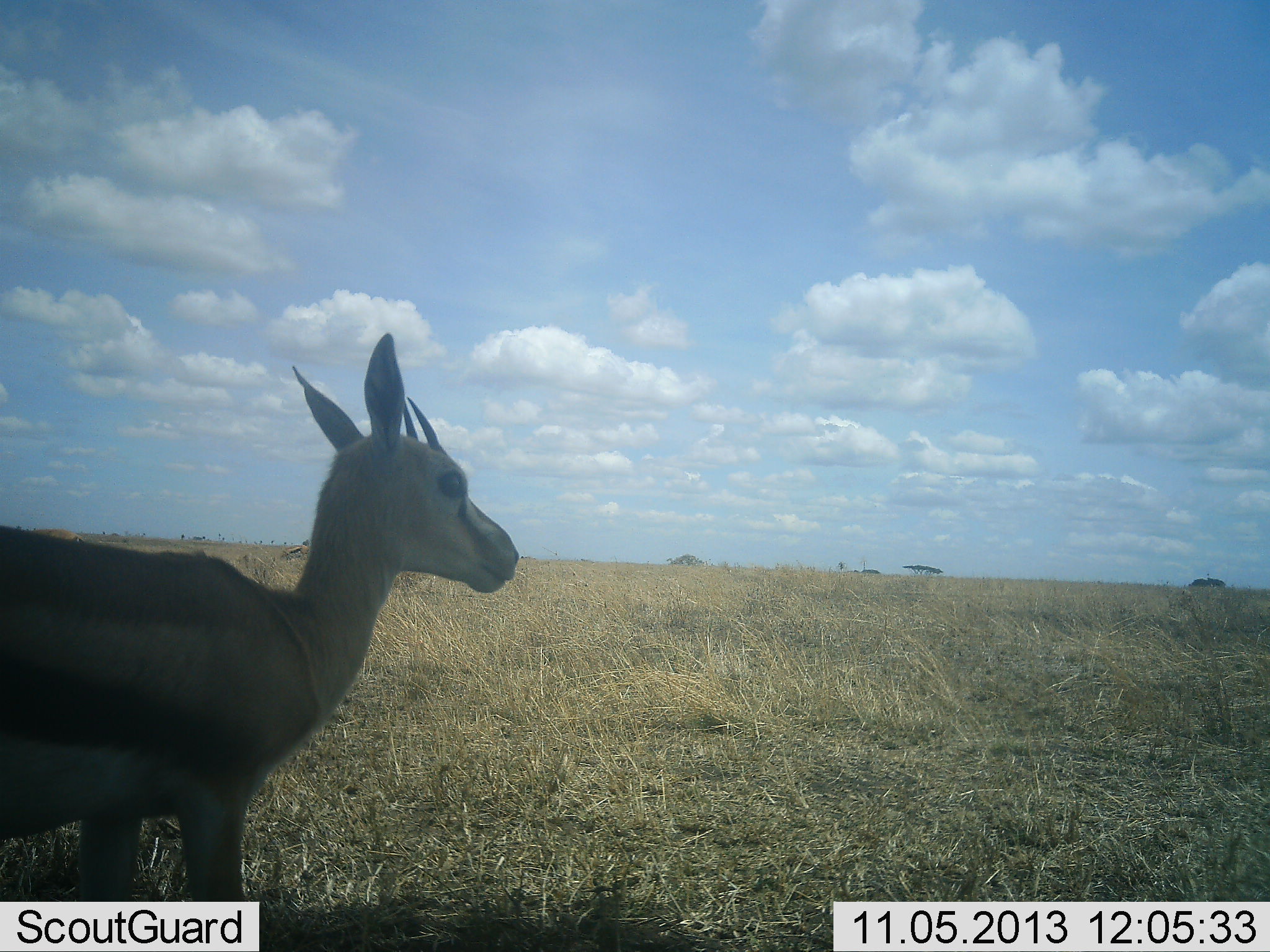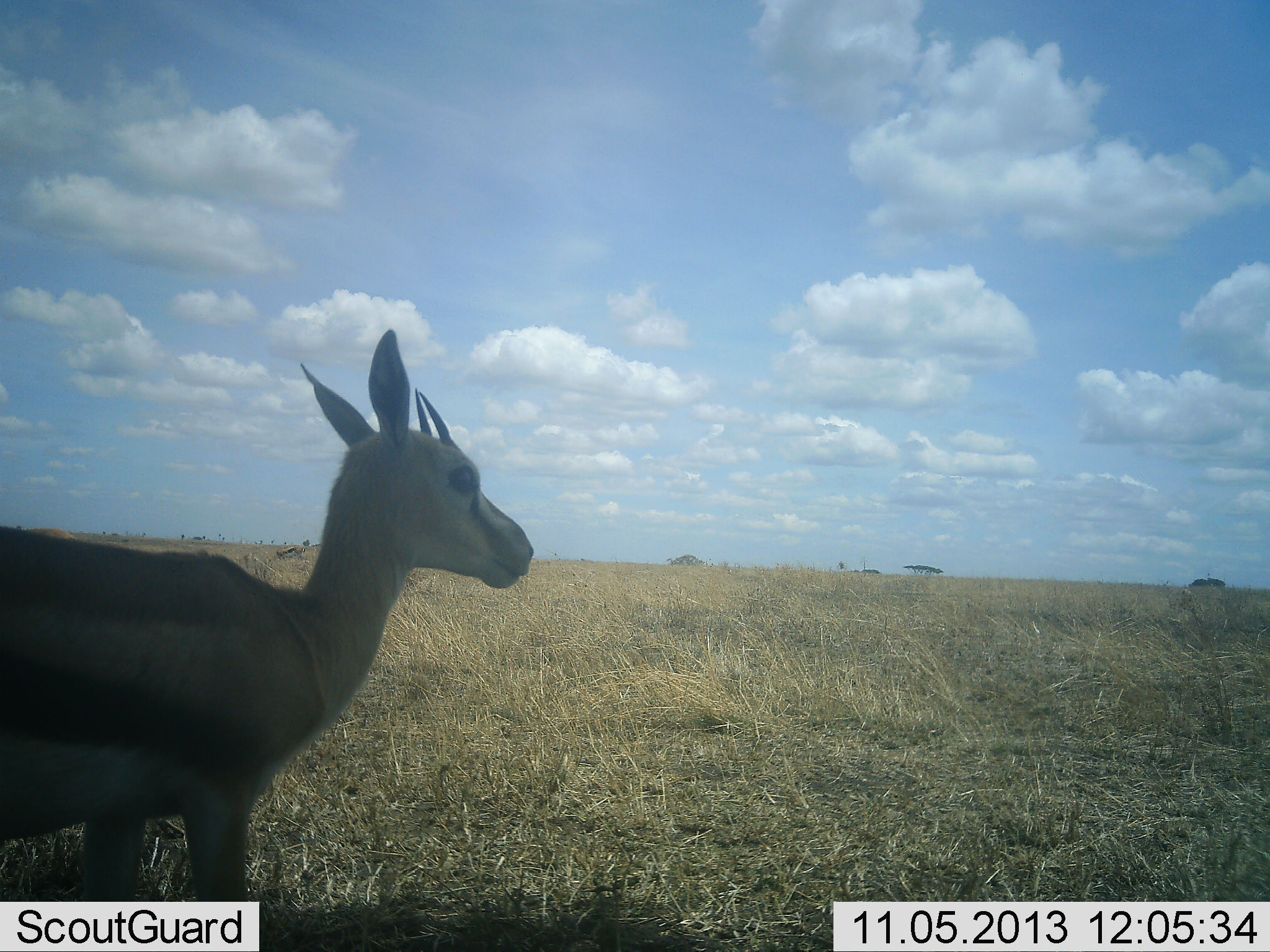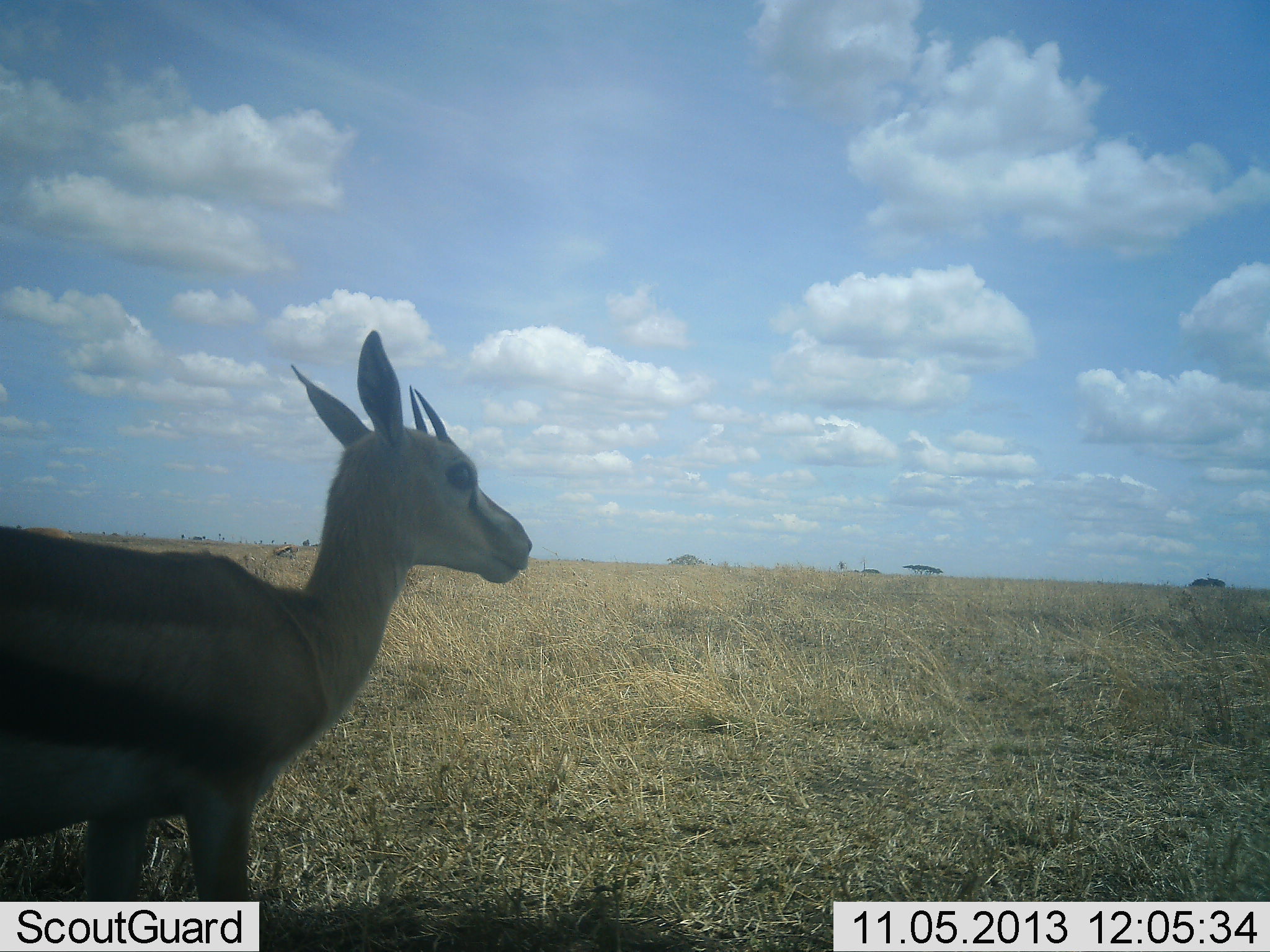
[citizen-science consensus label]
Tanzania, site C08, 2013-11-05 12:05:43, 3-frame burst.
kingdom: Animalia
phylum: Chordata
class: Mammalia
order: Artiodactyla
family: Bovidae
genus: Eudorcas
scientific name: Eudorcas thomsonii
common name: thomson's gazelle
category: gazellethomsons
Gazellethomsons (thomson's gazelle) (Eudorcas thomsonii), count 1. Behavior (volunteer vote fractions): standing 97%, resting 0%, moving 7%, interacting 0%. Young present (vote fraction): 5%. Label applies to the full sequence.